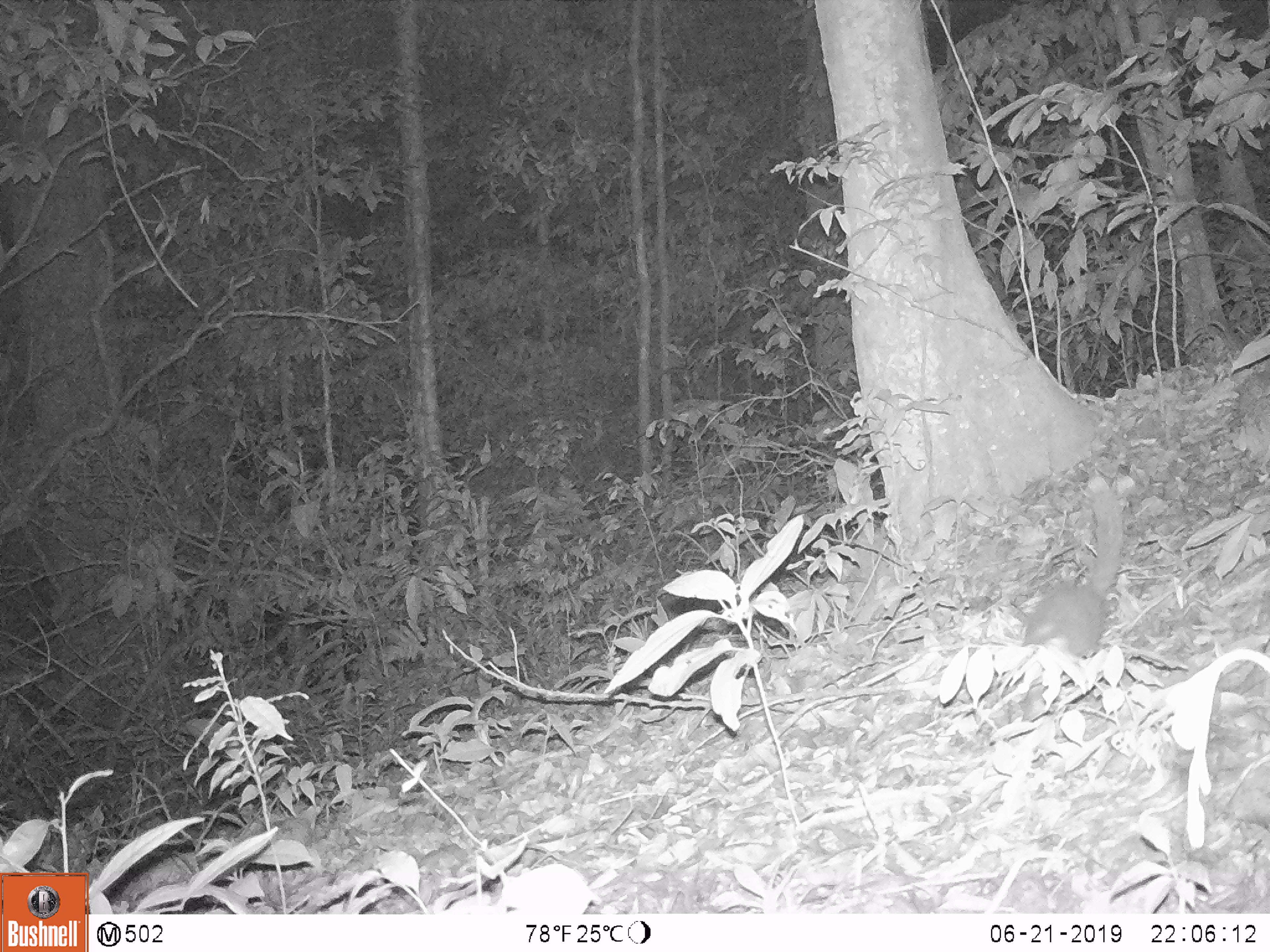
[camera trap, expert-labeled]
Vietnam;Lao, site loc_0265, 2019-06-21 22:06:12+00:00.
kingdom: Animalia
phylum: Chordata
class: Mammalia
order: Carnivora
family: Mustelidae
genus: Melogale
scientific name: Melogale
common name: ferret badger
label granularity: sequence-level